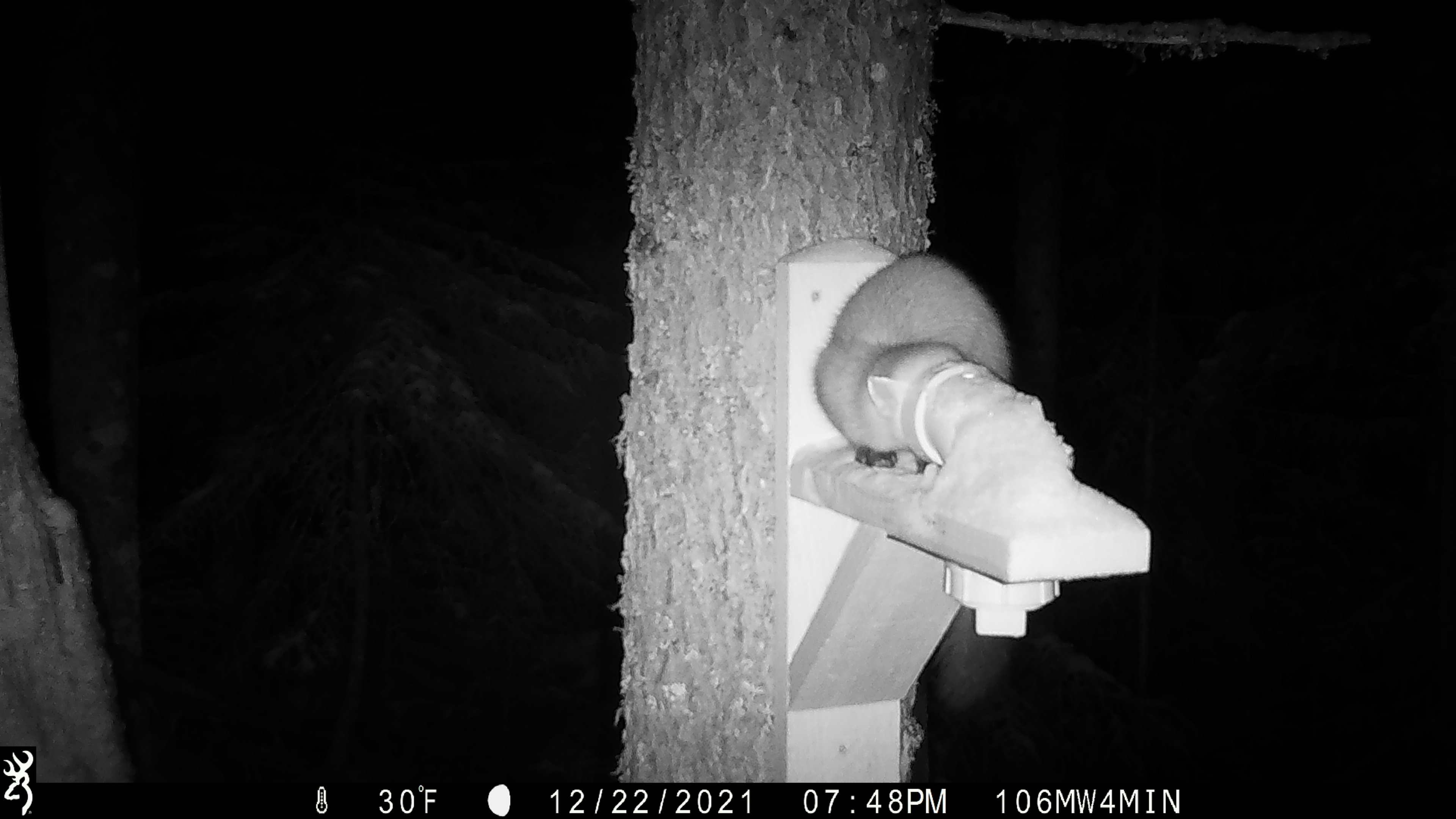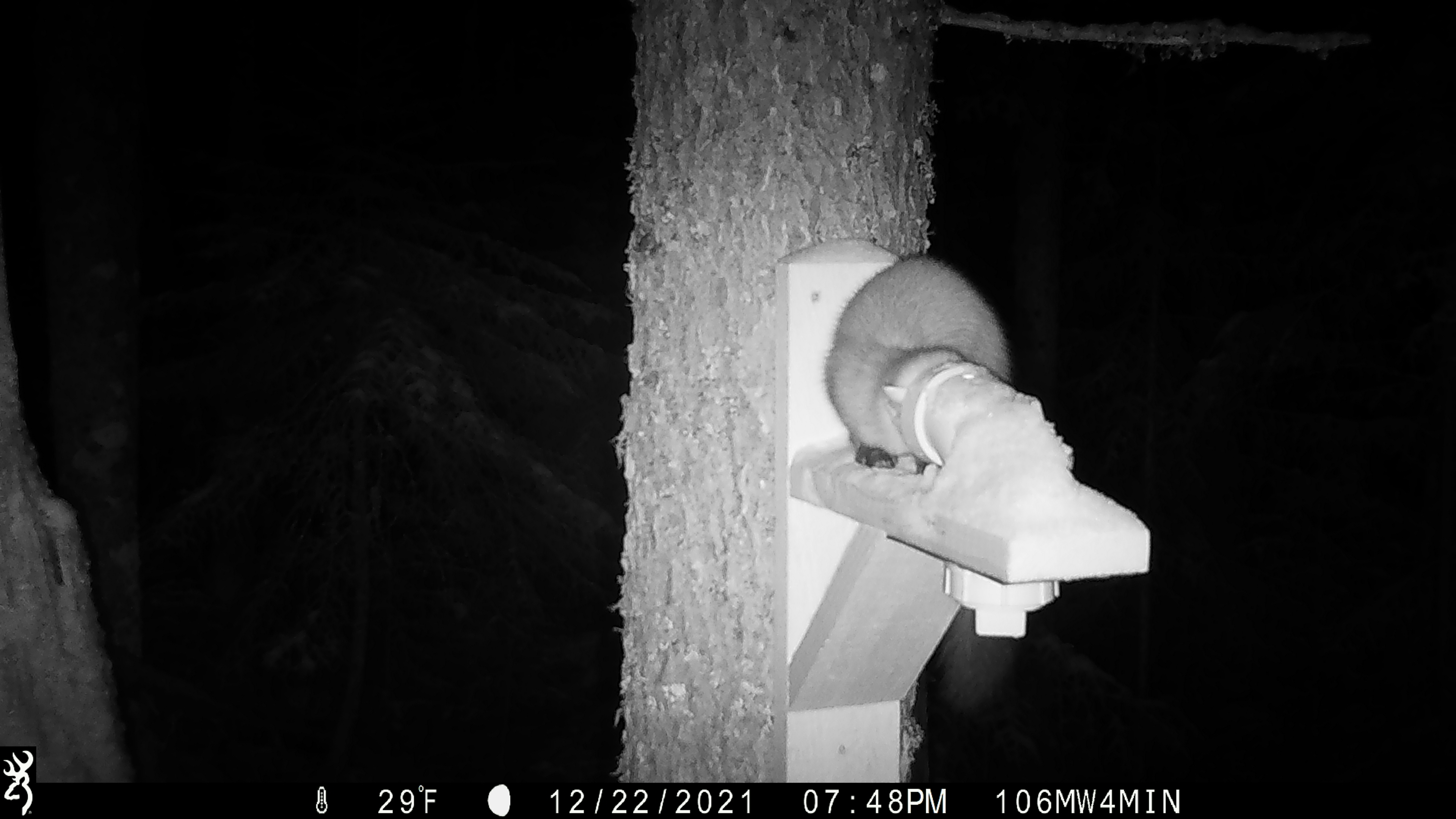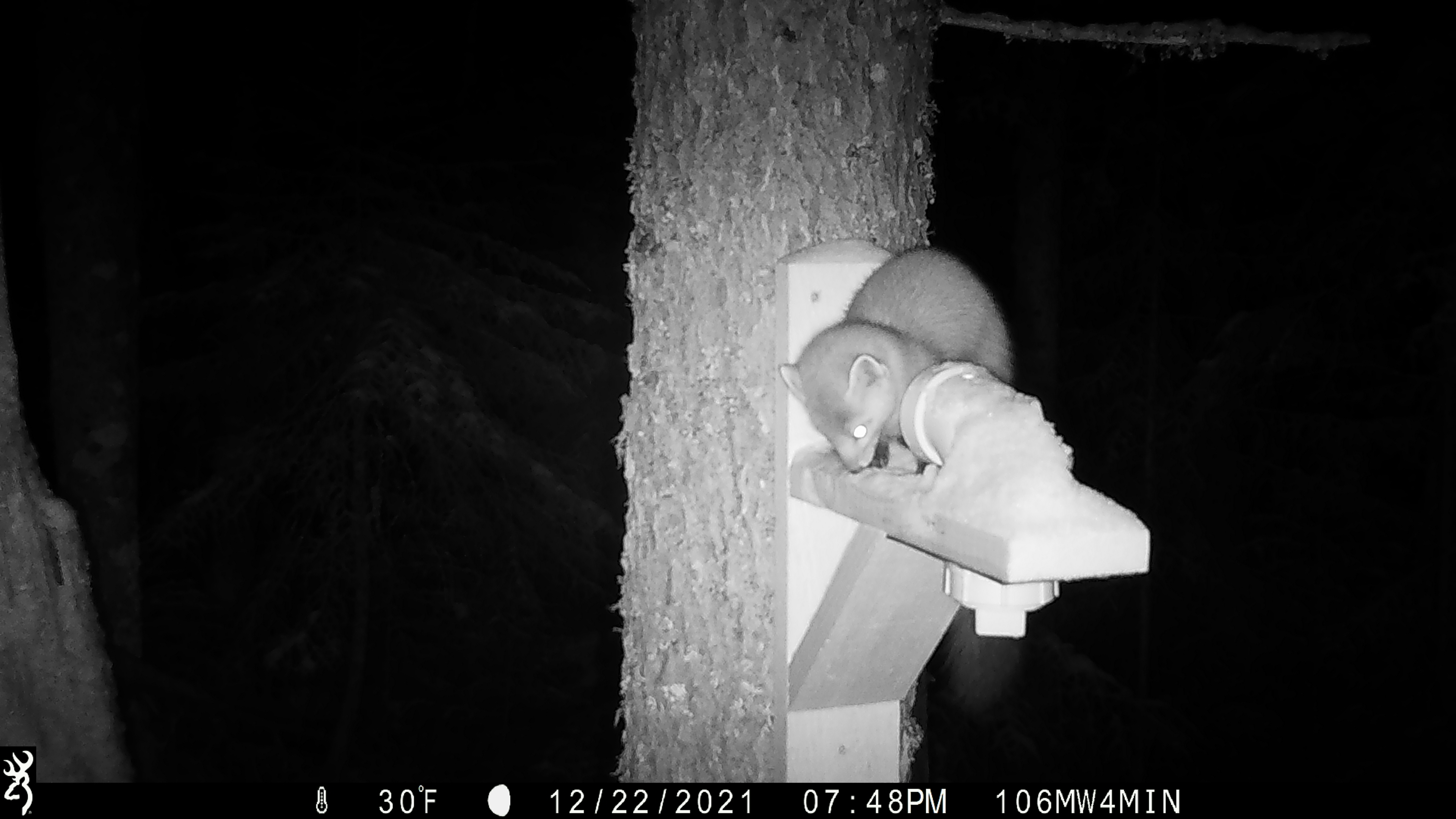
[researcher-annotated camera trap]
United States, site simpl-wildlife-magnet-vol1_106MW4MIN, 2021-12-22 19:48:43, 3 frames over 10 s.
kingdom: Animalia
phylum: Chordata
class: Mammalia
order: Carnivora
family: Mustelidae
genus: Martes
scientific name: Martes americana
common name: american marten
American marten (Martes americana).